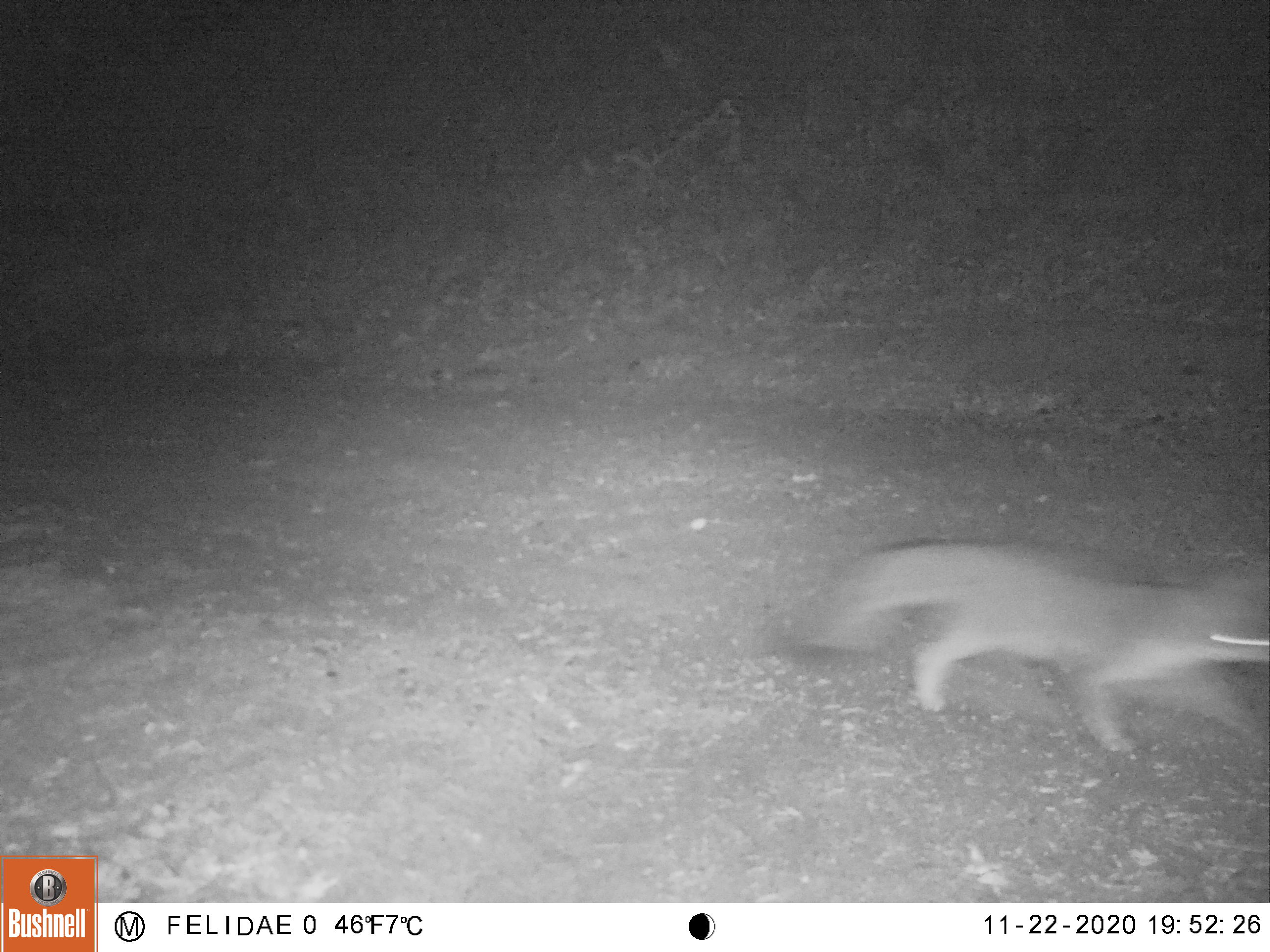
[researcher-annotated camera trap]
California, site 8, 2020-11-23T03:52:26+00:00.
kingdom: Animalia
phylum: Chordata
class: Mammalia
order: Carnivora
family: Canidae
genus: Urocyon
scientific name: Urocyon cinereoargenteus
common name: gray fox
Gray fox (Urocyon cinereoargenteus).